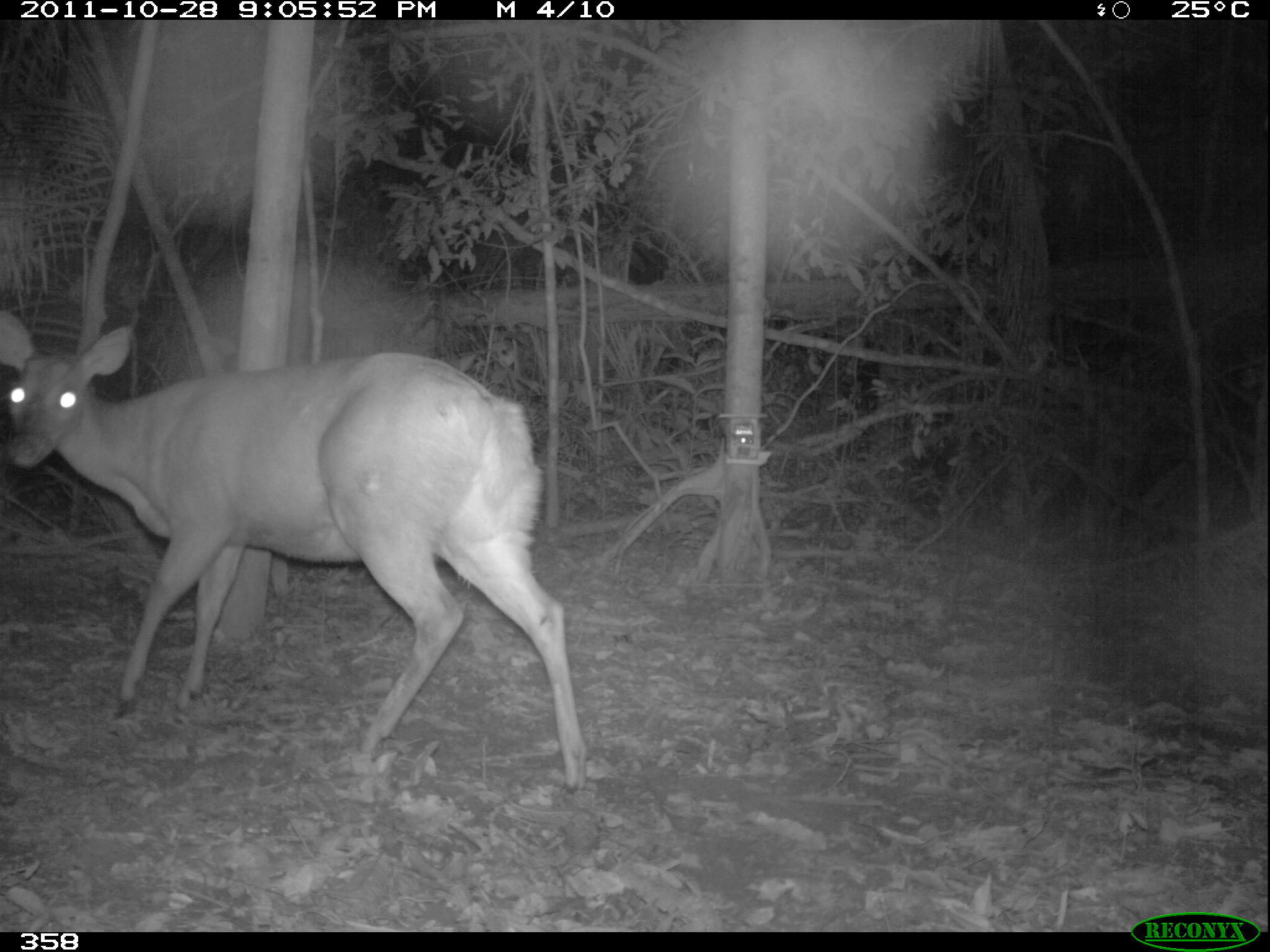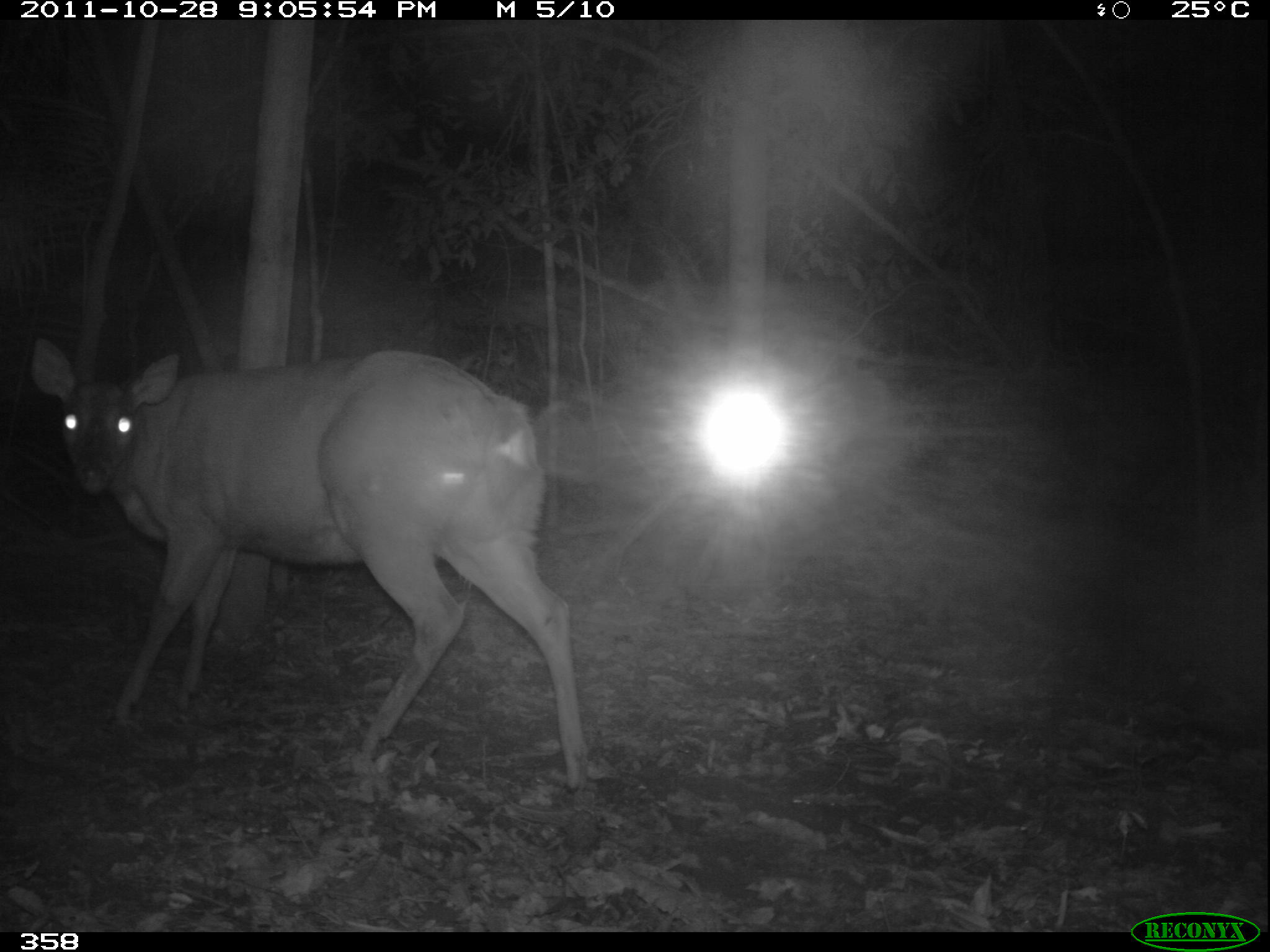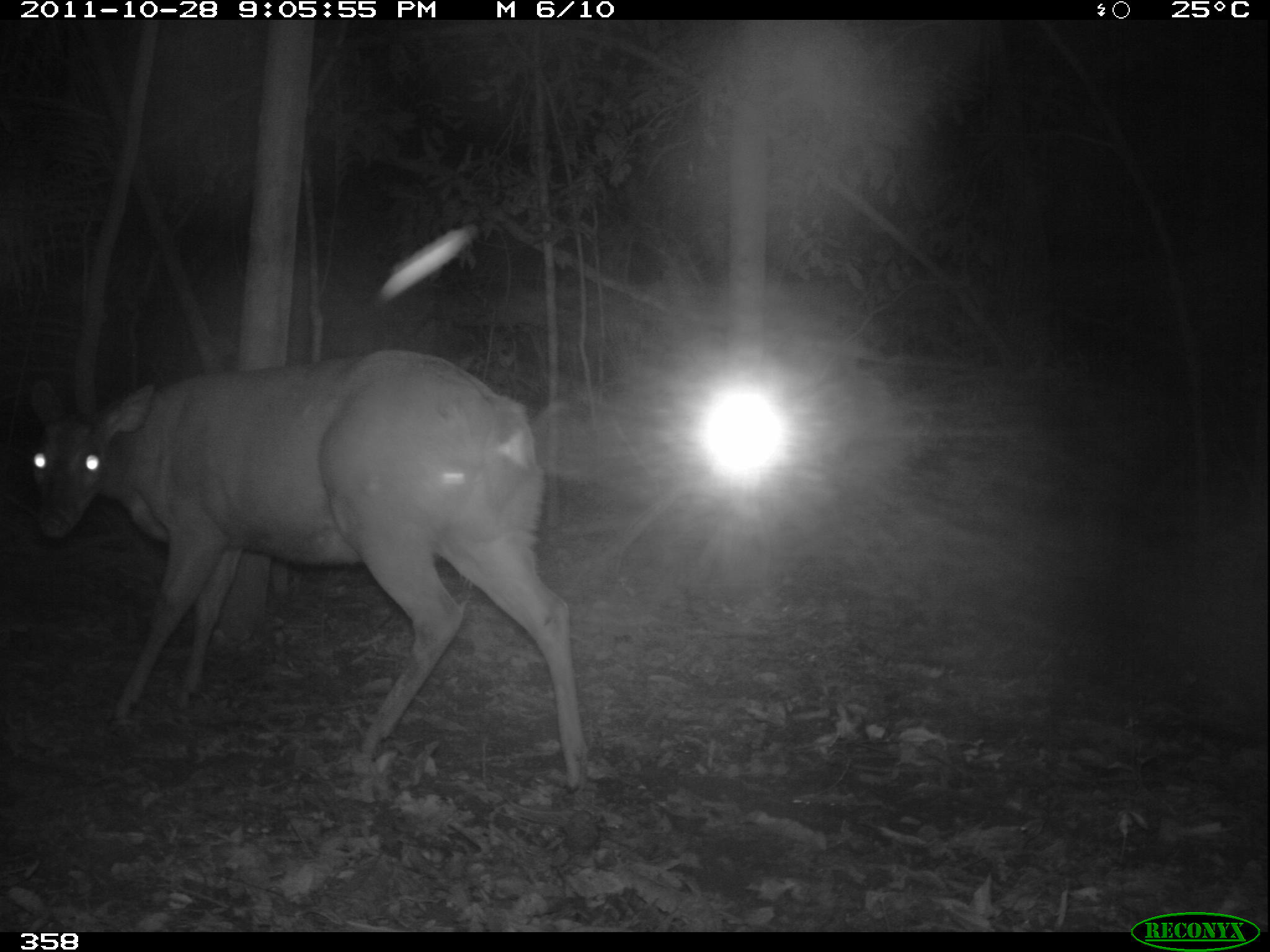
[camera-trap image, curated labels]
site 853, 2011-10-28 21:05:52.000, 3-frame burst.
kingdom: Animalia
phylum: Chordata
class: Mammalia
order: Artiodactyla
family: Cervidae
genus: Mazama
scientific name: Mazama americana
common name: red brocket